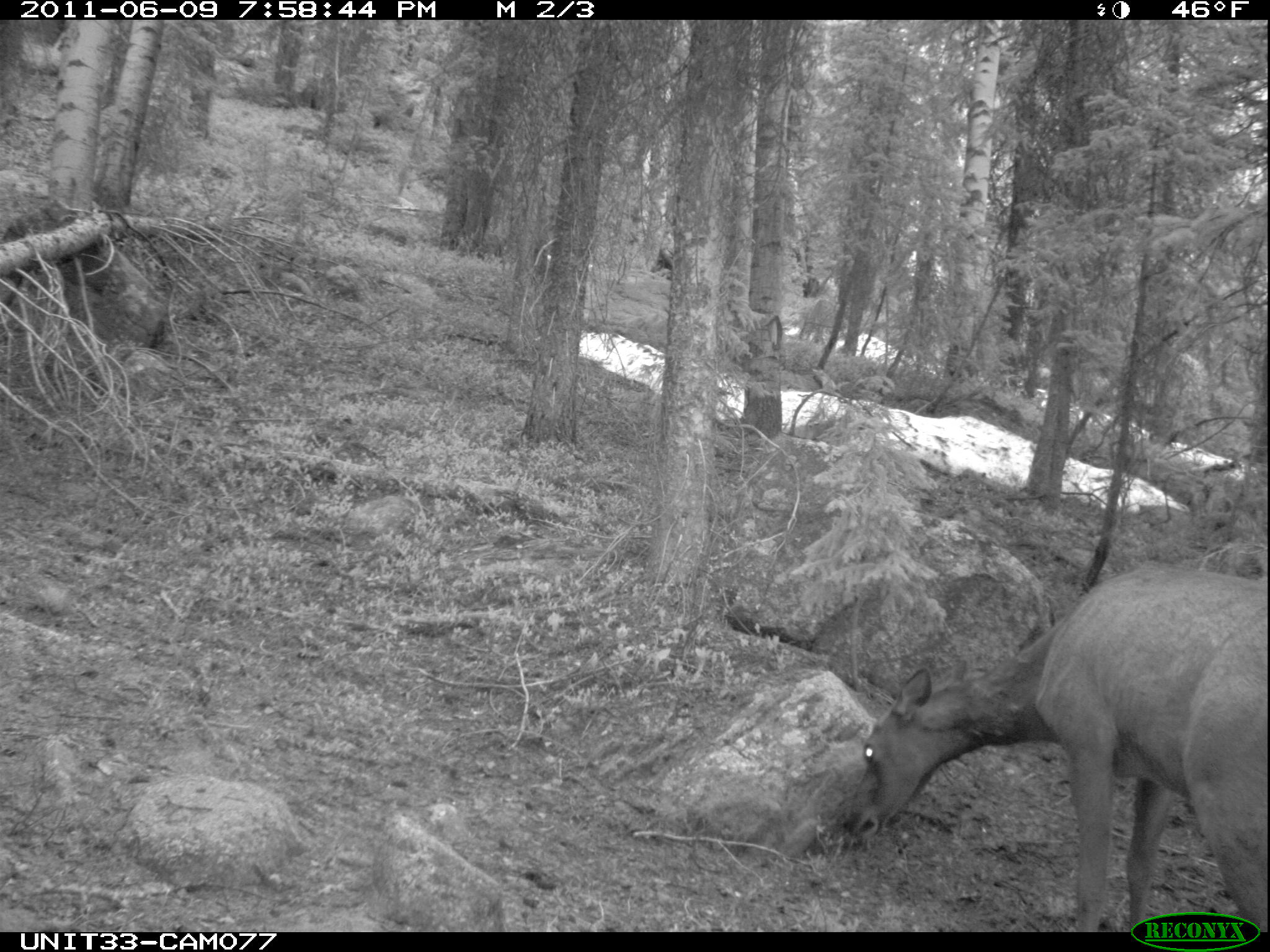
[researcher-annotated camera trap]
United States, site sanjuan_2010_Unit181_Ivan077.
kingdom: Animalia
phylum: Chordata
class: Mammalia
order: Artiodactyla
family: Cervidae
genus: Cervus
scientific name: Cervus elaphus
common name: red deer